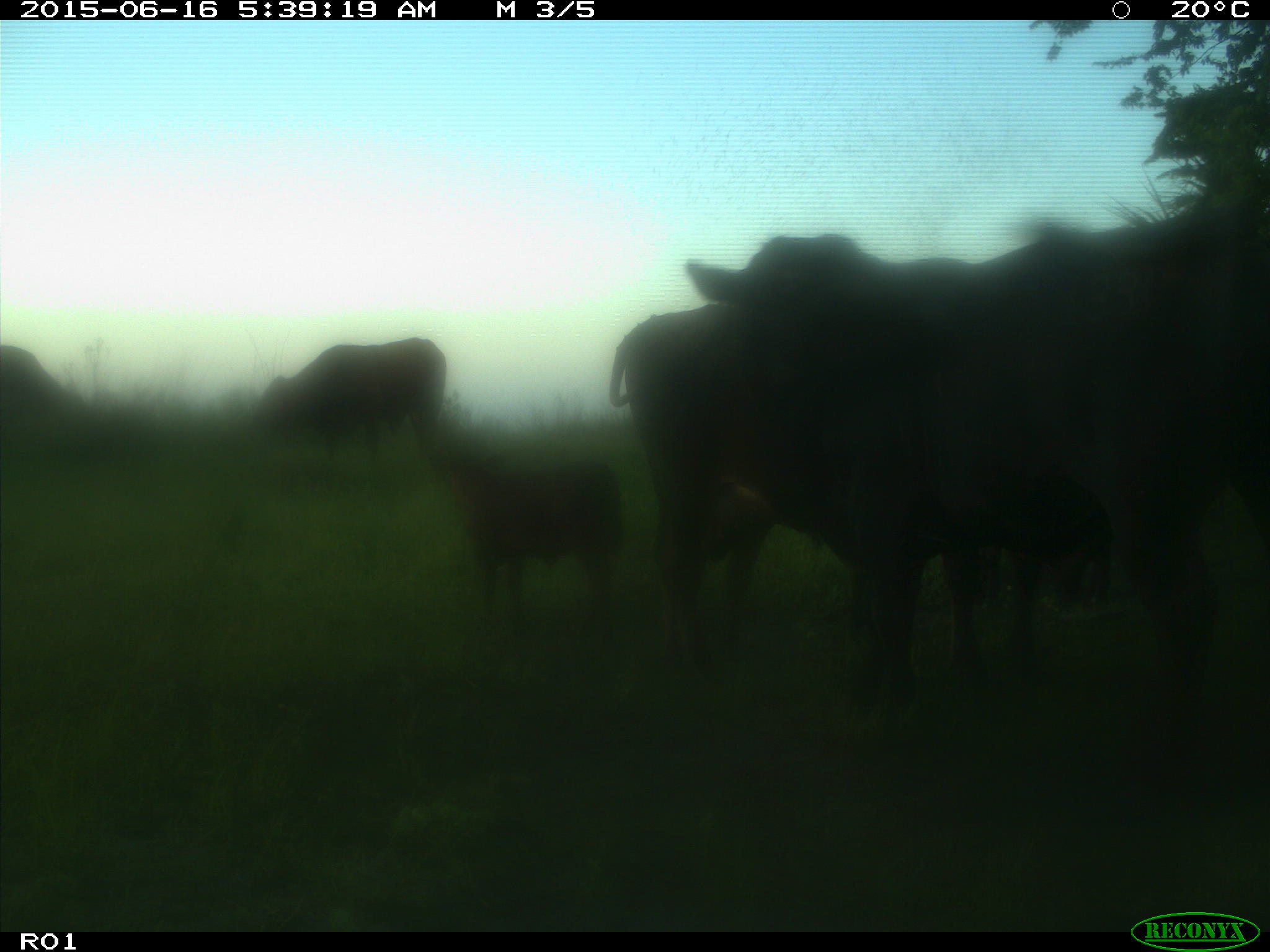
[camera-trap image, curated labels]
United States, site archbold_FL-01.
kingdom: Animalia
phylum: Chordata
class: Mammalia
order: Artiodactyla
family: Bovidae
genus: Bos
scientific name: Bos taurus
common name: domestic cow